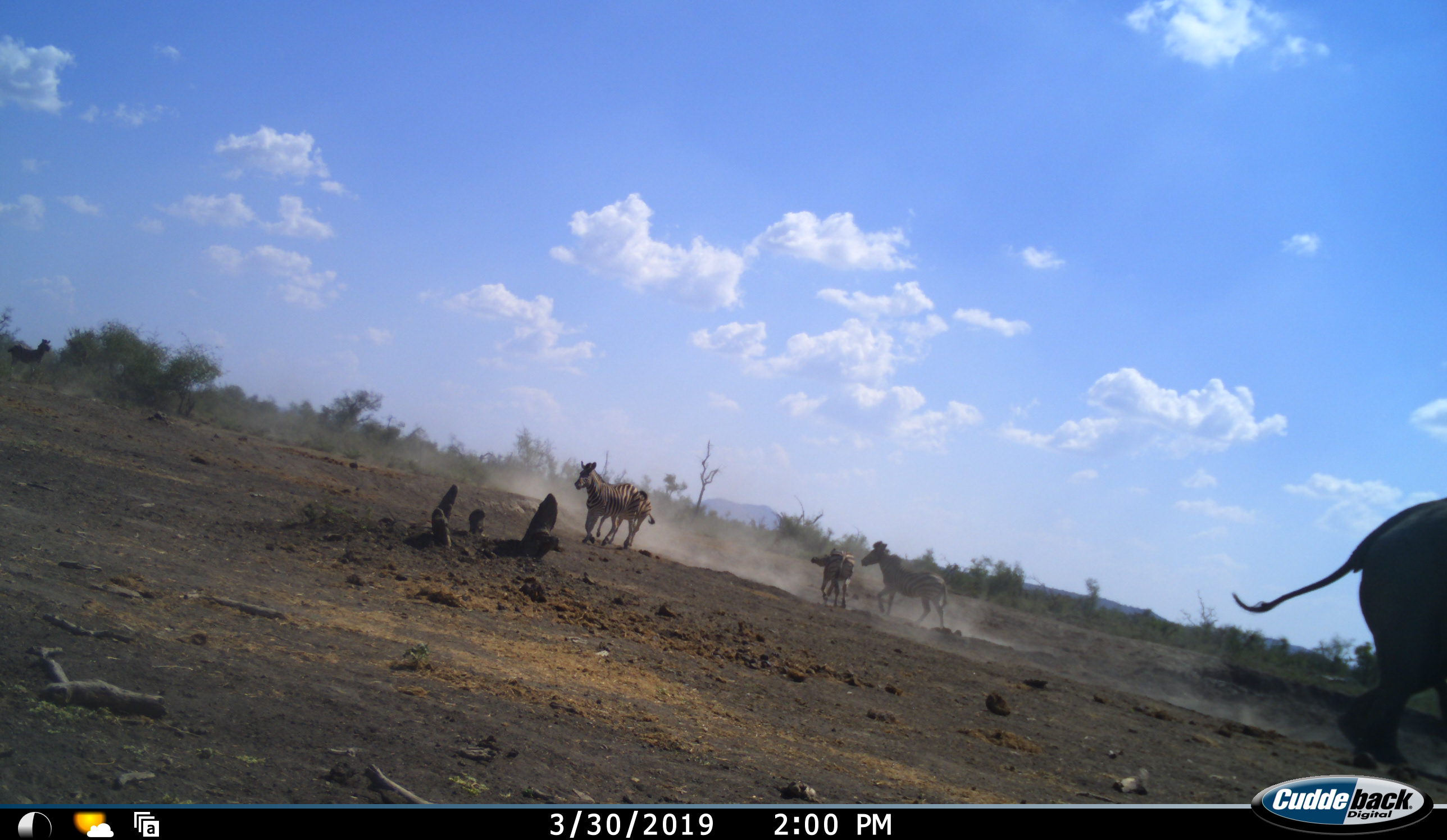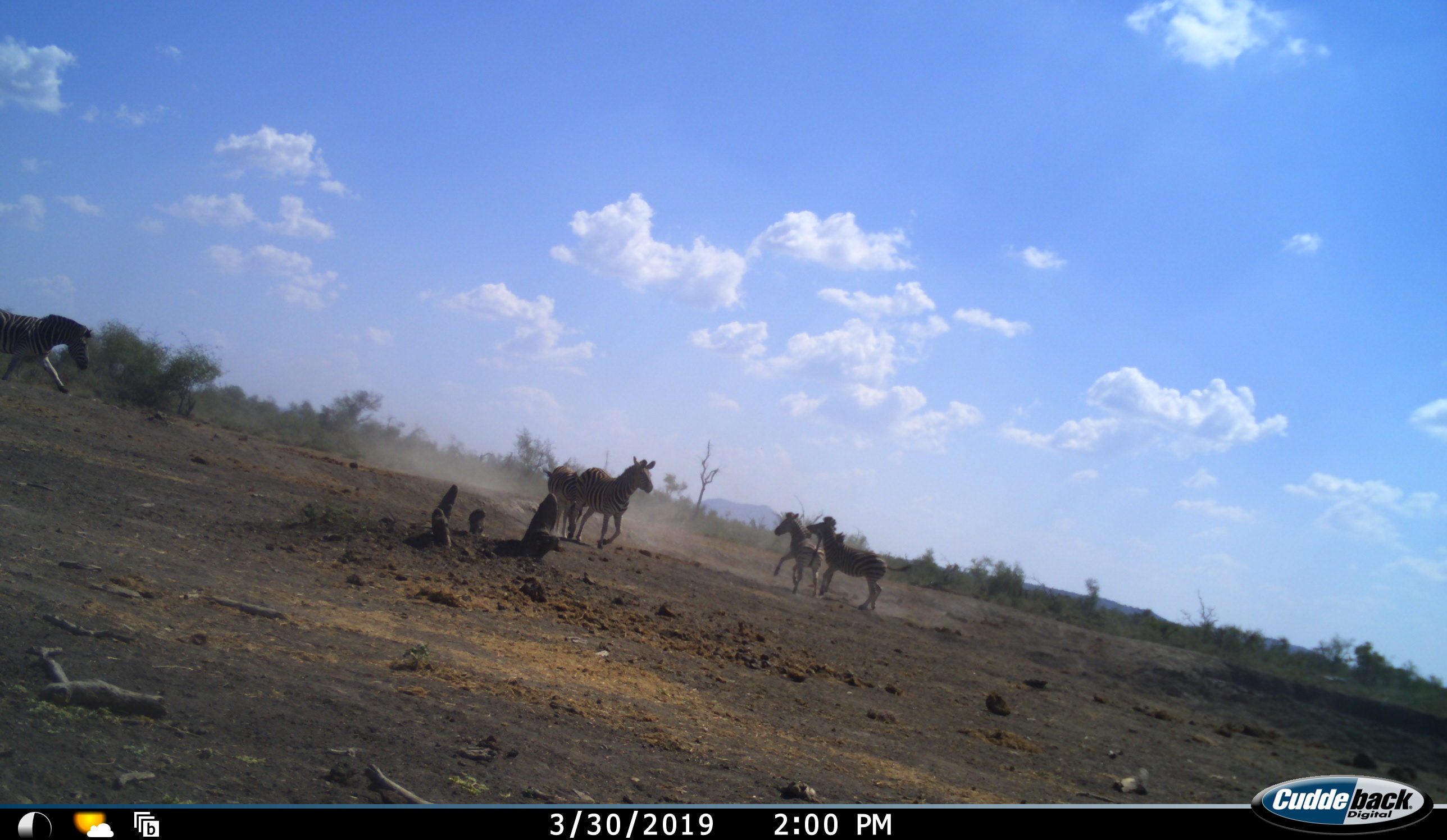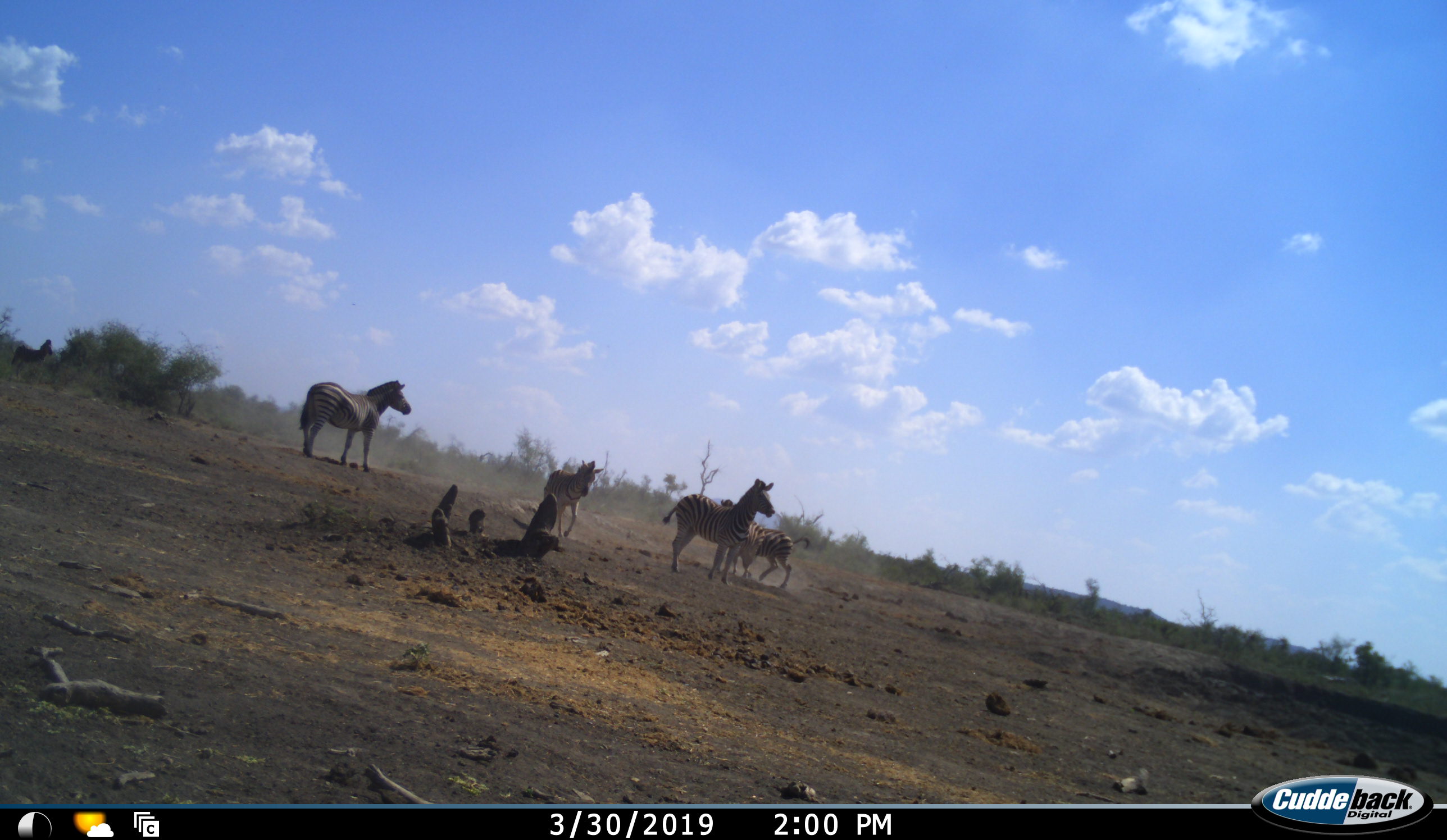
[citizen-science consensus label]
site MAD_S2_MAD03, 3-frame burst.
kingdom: Animalia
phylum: Chordata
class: Mammalia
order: Perissodactyla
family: Equidae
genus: Equus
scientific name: Equus quagga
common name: plains zebra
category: zebraplains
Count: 5.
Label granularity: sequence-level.